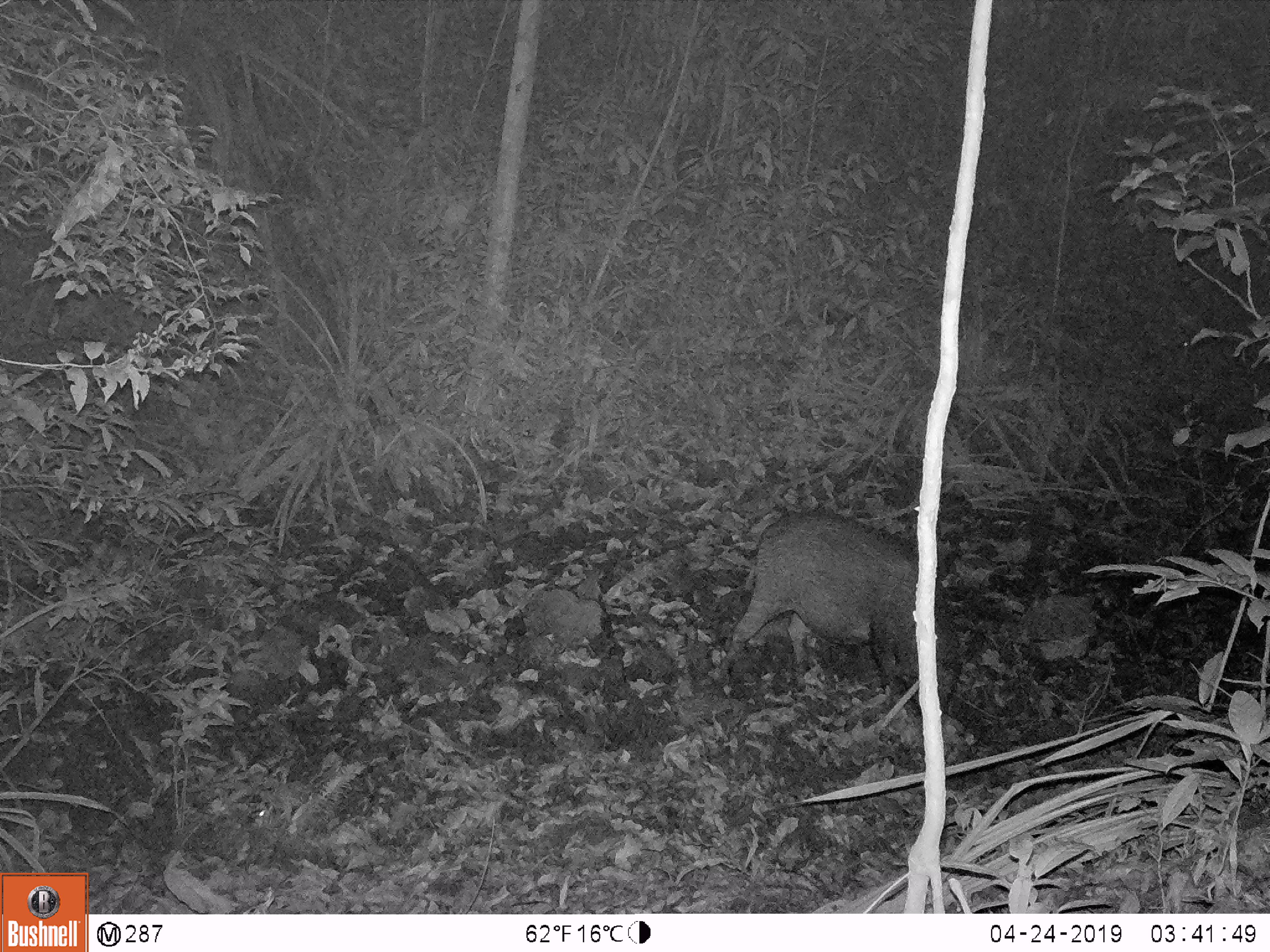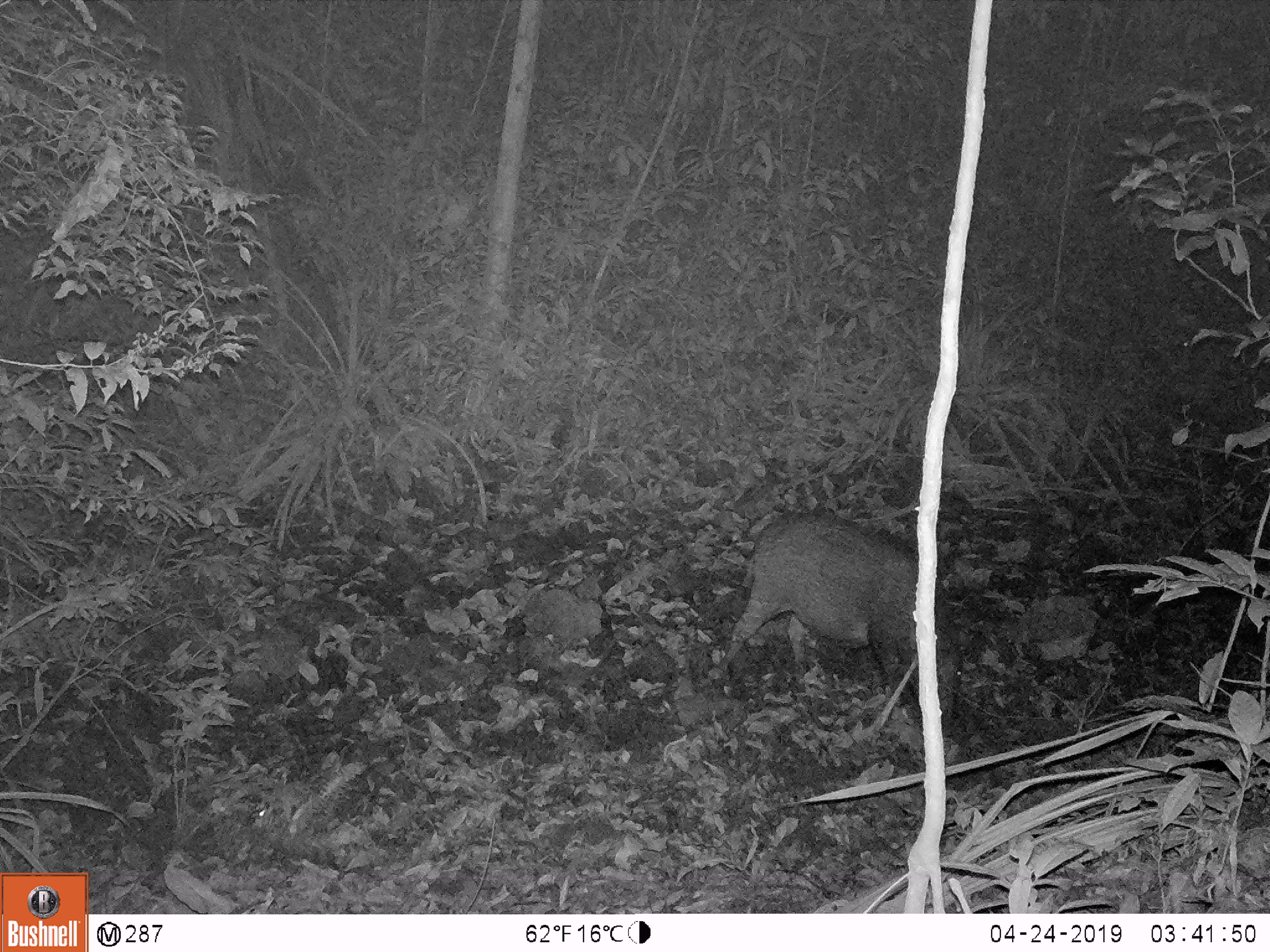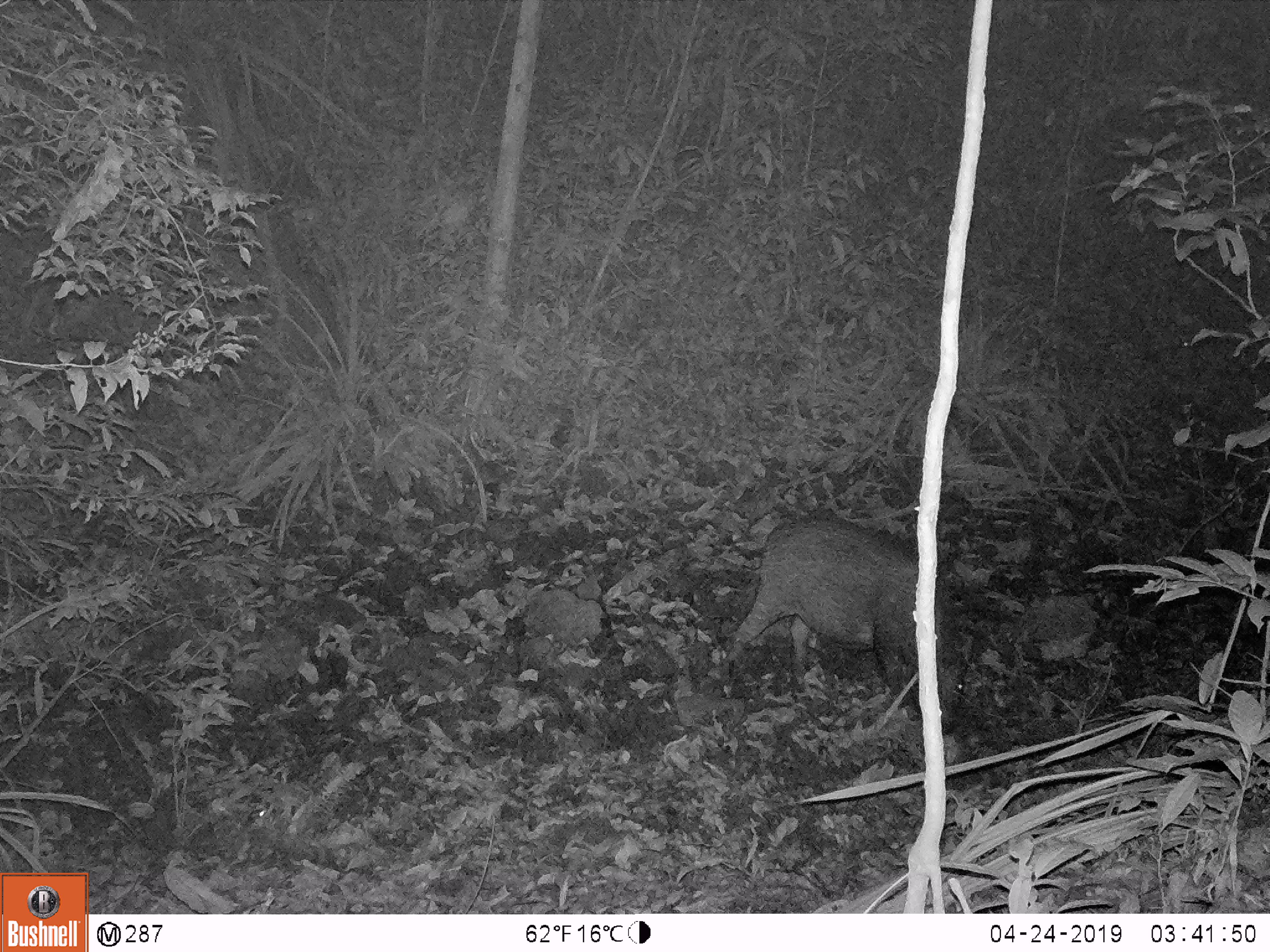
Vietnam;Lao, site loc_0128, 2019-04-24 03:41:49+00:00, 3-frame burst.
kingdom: Animalia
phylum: Chordata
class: Mammalia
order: Artiodactyla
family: Suidae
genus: Sus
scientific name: Sus scrofa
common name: eurasian wild pig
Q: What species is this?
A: Eurasian wild pig (Sus scrofa).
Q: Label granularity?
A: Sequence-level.